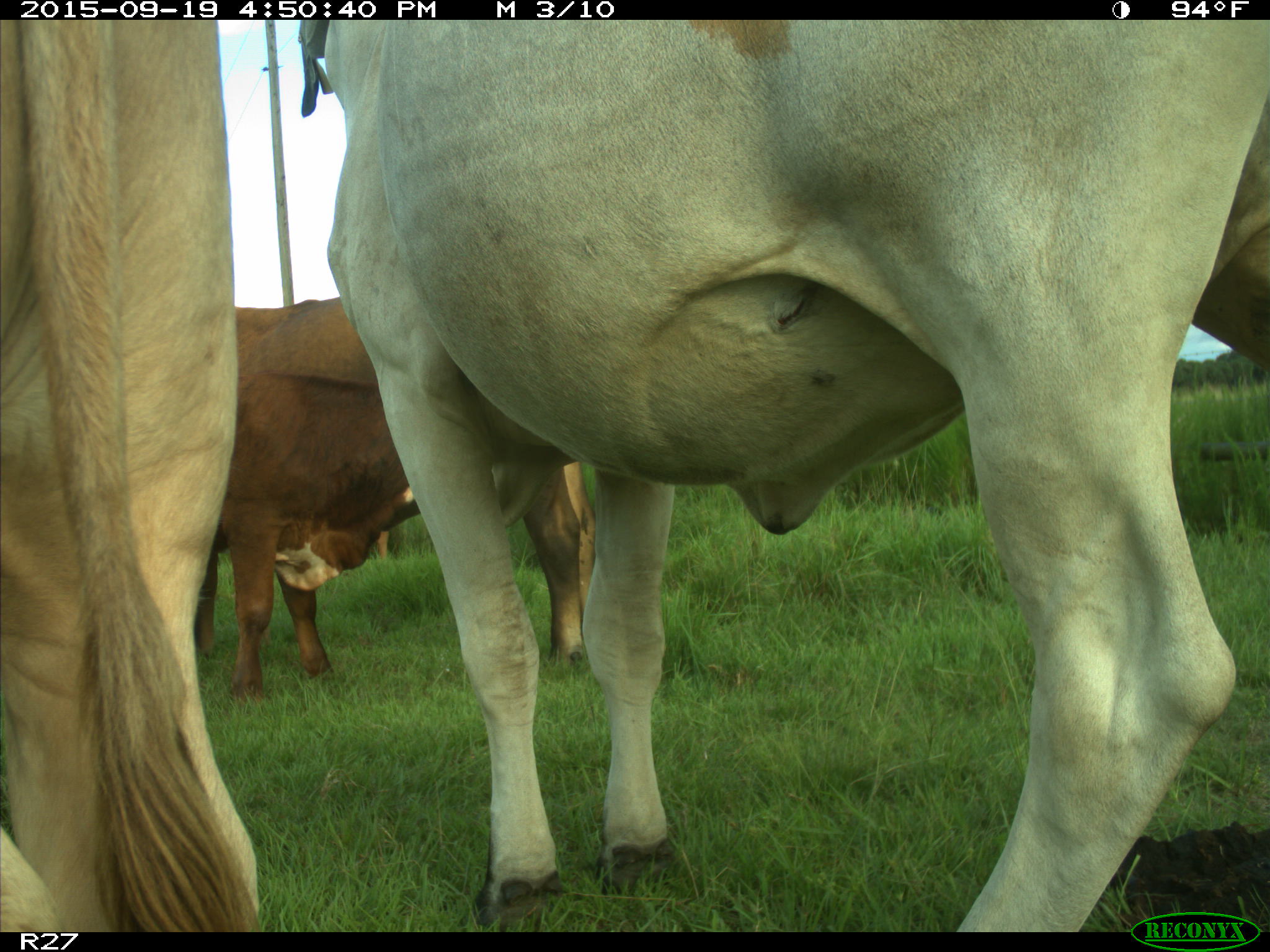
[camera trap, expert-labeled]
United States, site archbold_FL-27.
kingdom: Animalia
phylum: Chordata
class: Mammalia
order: Artiodactyla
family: Bovidae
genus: Bos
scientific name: Bos taurus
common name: domestic cow